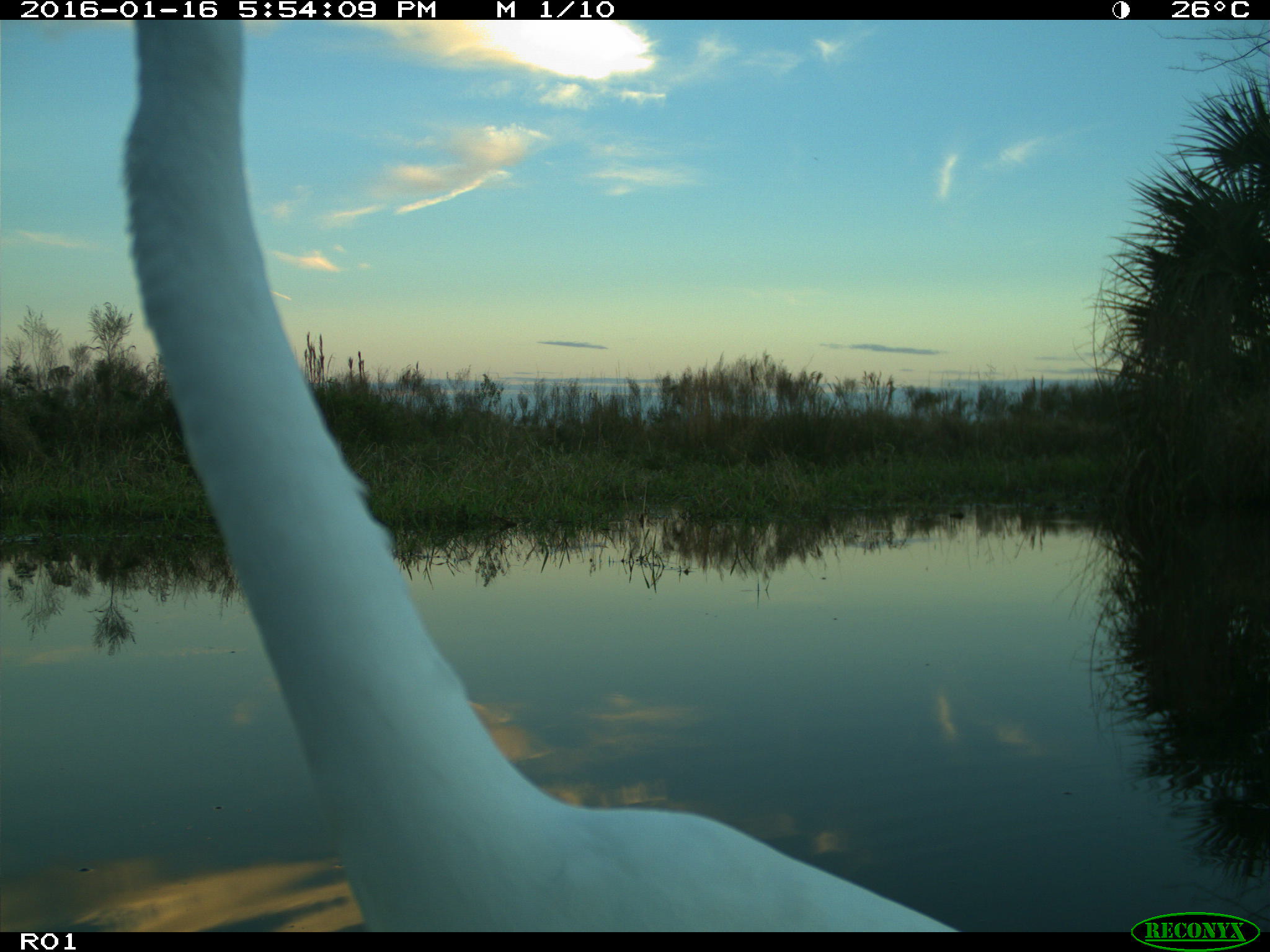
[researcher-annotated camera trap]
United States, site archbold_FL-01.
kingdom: Animalia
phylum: Chordata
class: Aves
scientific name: Aves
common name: birds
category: unidentified bird